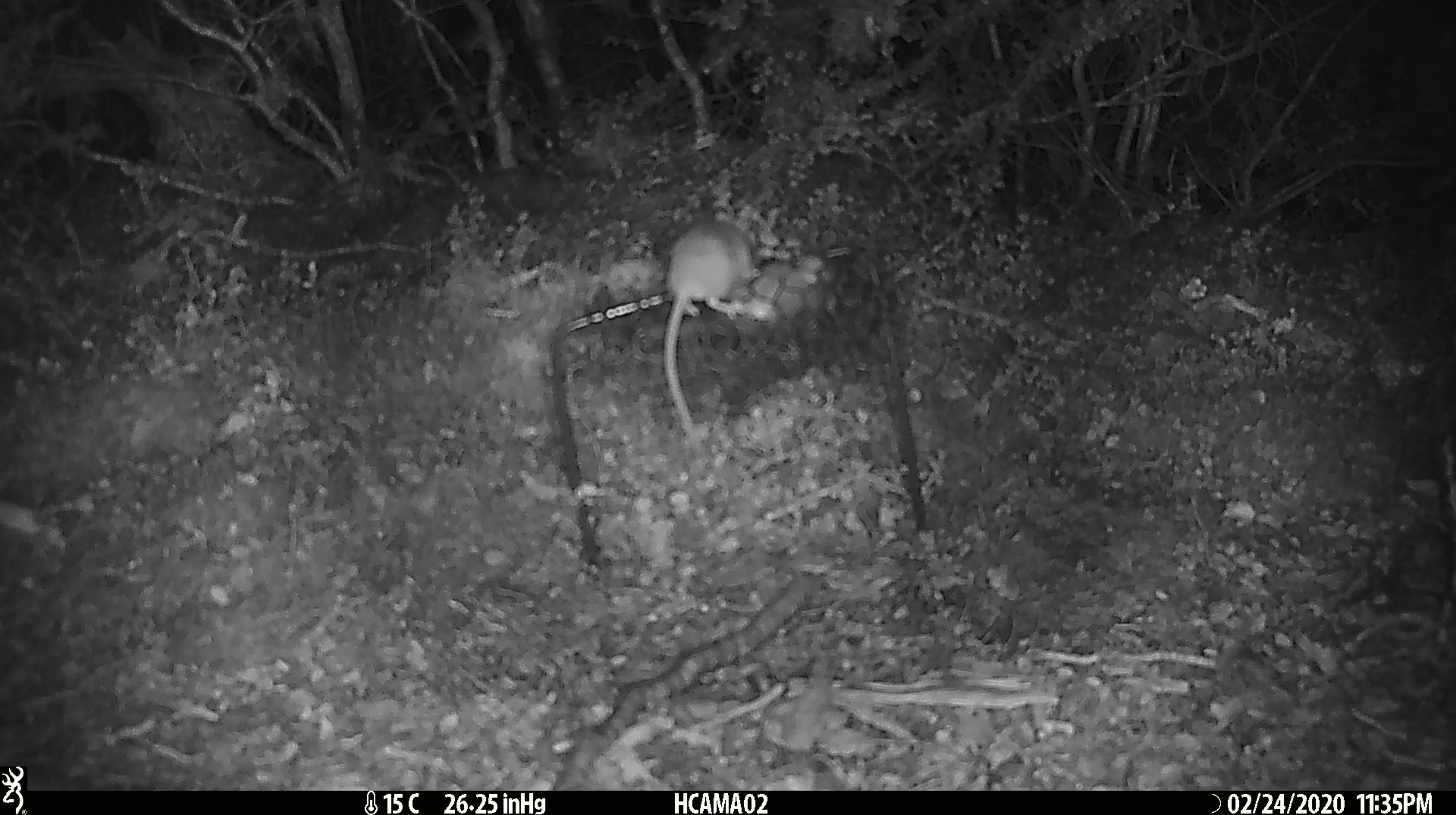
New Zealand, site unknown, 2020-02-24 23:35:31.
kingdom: Animalia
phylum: Chordata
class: Mammalia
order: Rodentia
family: Muridae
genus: Mus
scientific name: Mus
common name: mouse